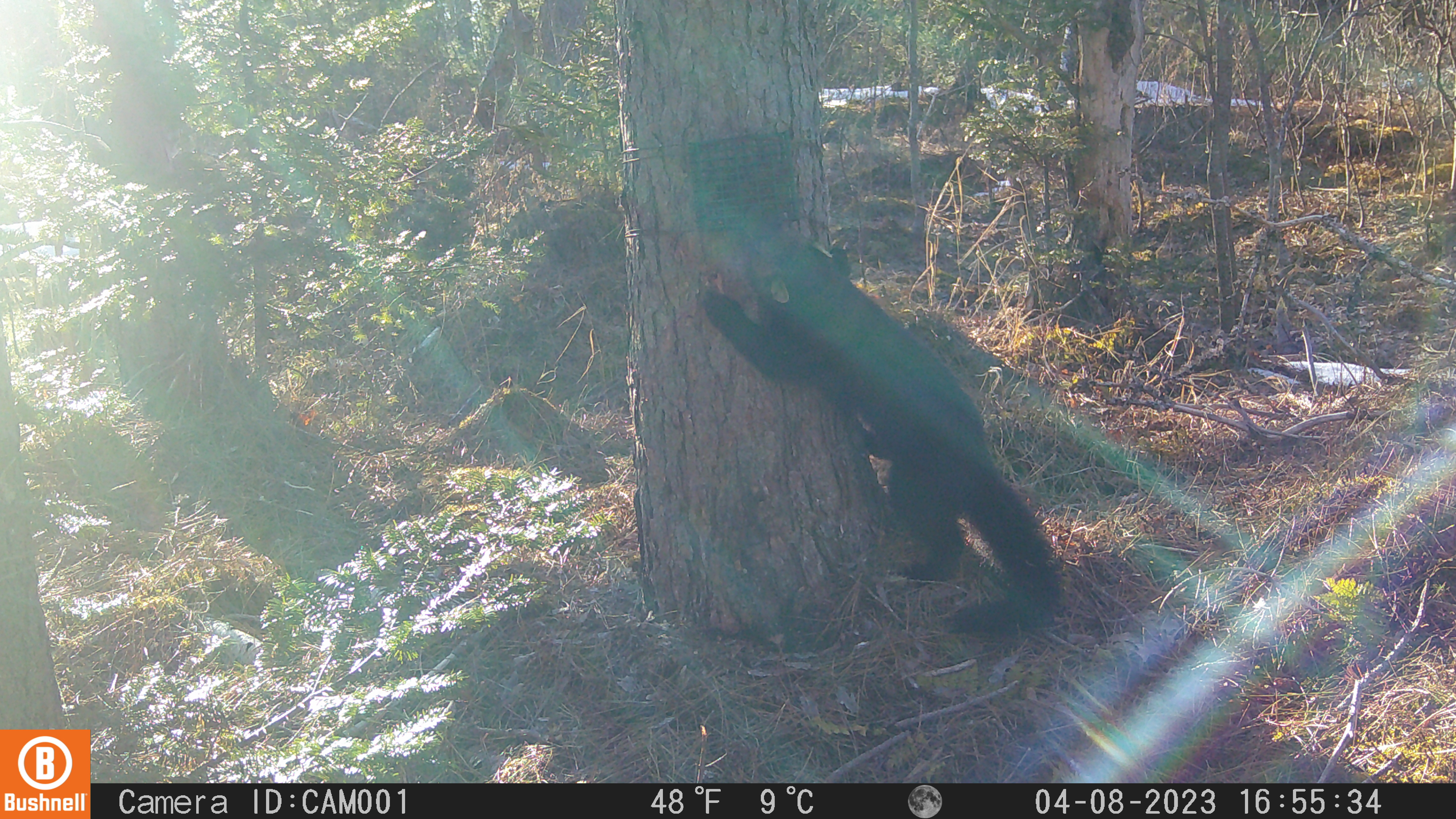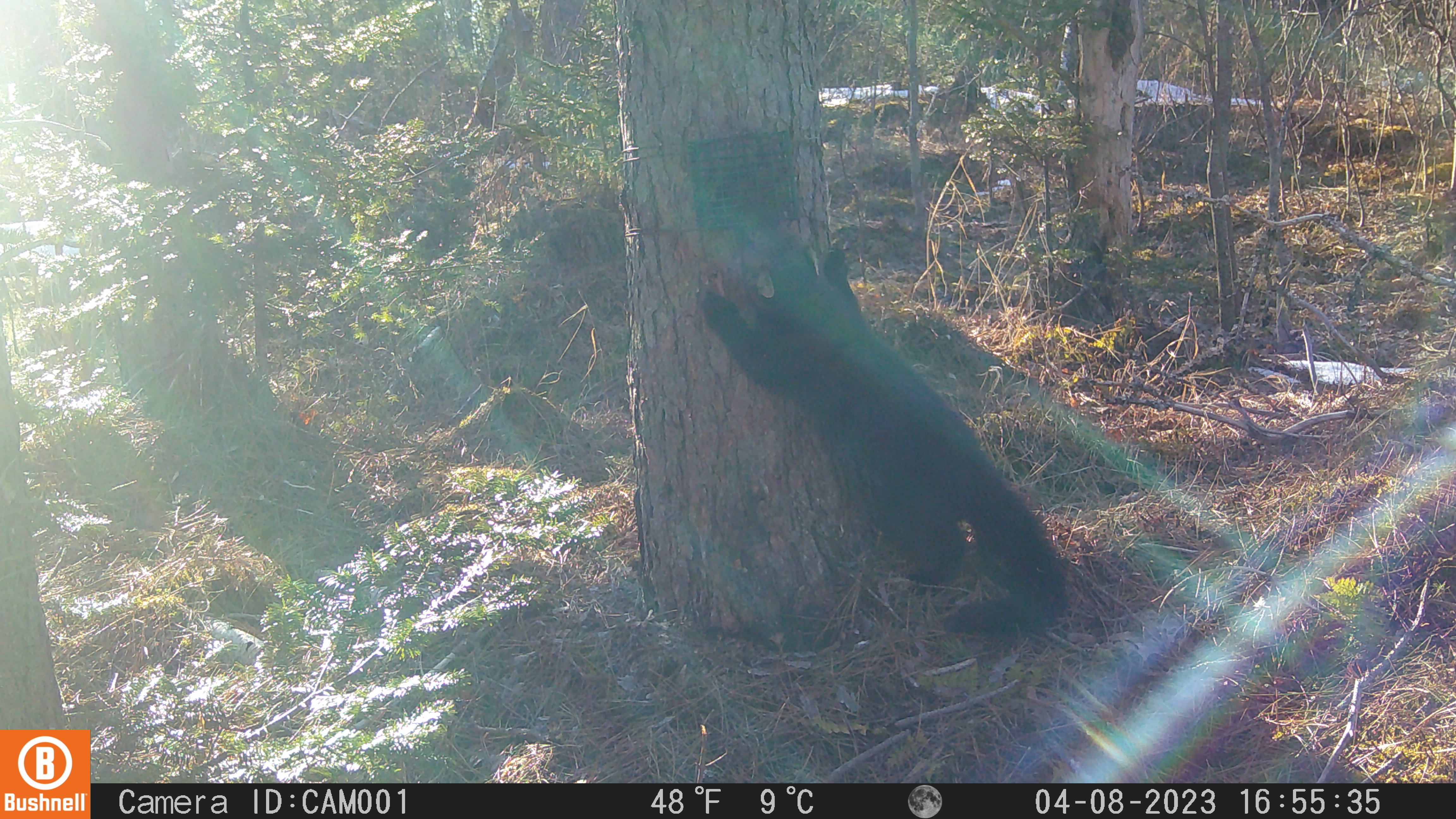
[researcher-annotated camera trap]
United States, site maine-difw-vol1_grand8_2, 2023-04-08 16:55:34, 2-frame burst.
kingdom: Animalia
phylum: Chordata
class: Mammalia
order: Carnivora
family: Mustelidae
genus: Pekania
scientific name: Pekania pennanti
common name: fisher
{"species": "fisher (Pekania pennanti)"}